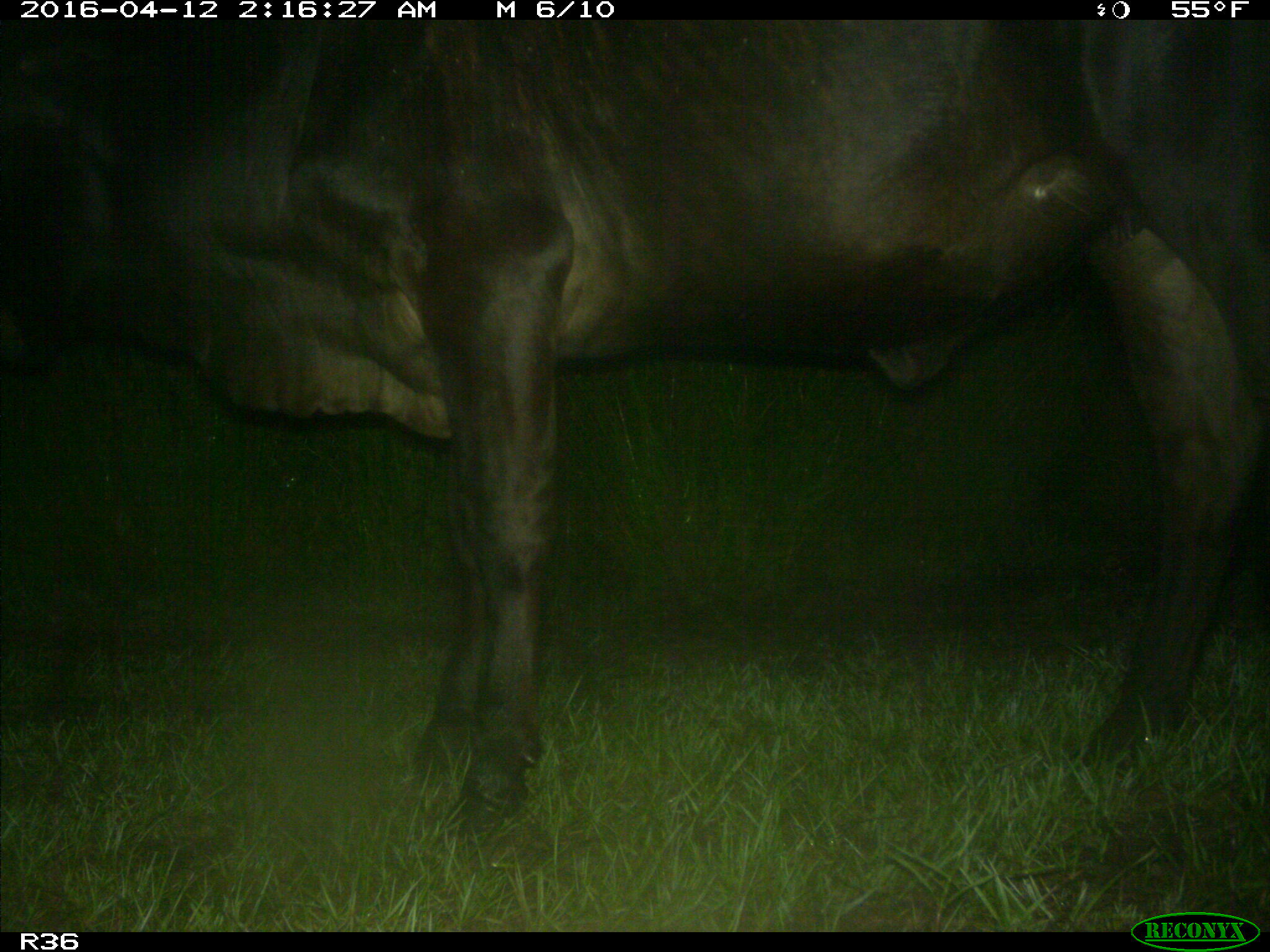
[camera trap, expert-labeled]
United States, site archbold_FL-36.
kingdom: Animalia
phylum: Chordata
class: Mammalia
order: Artiodactyla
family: Bovidae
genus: Bos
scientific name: Bos taurus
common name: domestic cow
Bos taurus (domestic cow).